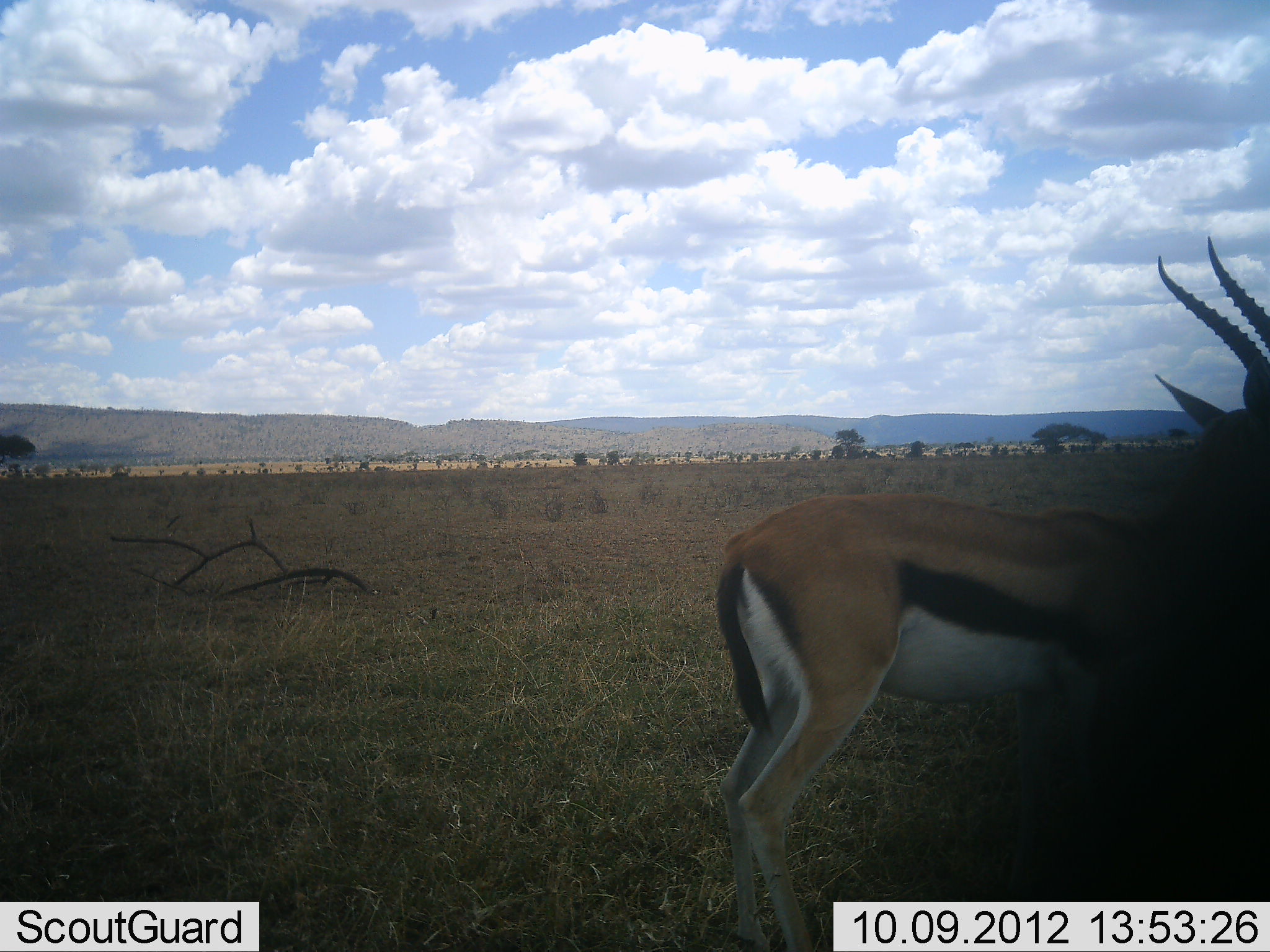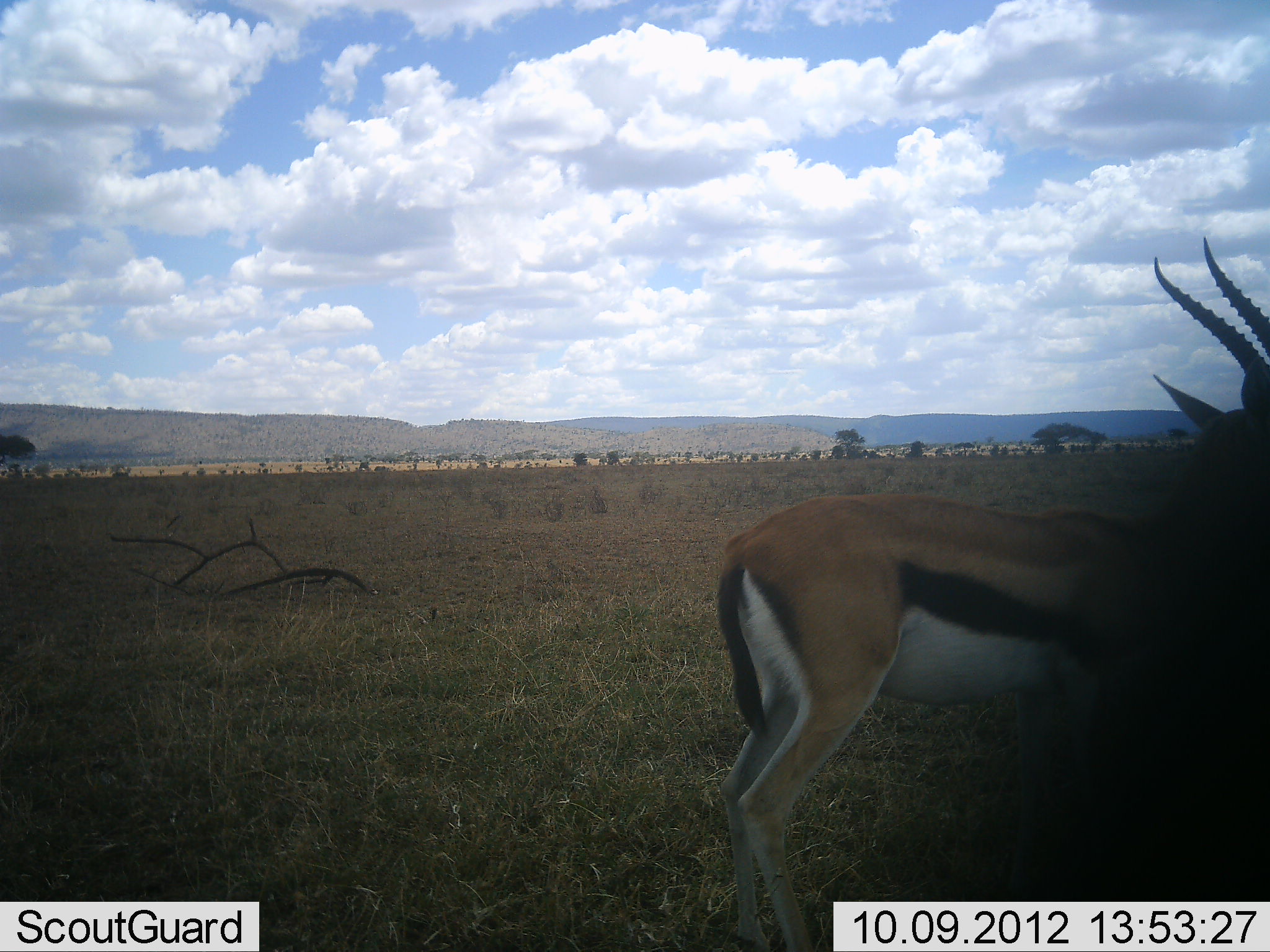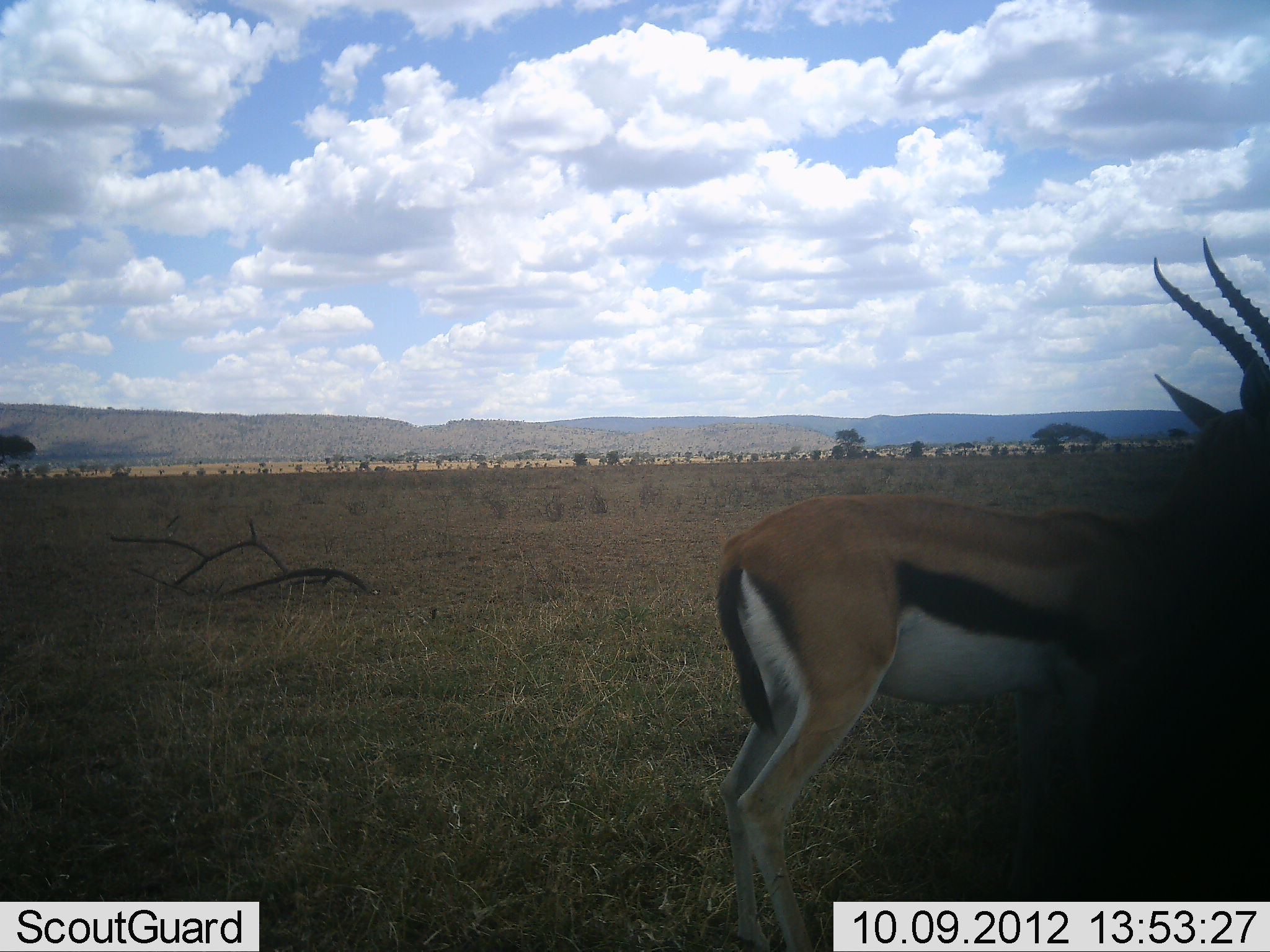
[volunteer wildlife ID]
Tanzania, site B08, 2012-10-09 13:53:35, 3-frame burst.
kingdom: Animalia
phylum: Chordata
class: Mammalia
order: Artiodactyla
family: Bovidae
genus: Eudorcas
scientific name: Eudorcas thomsonii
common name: thomson's gazelle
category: gazellethomsons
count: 1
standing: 100%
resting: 0%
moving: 0%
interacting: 0%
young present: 0%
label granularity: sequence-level